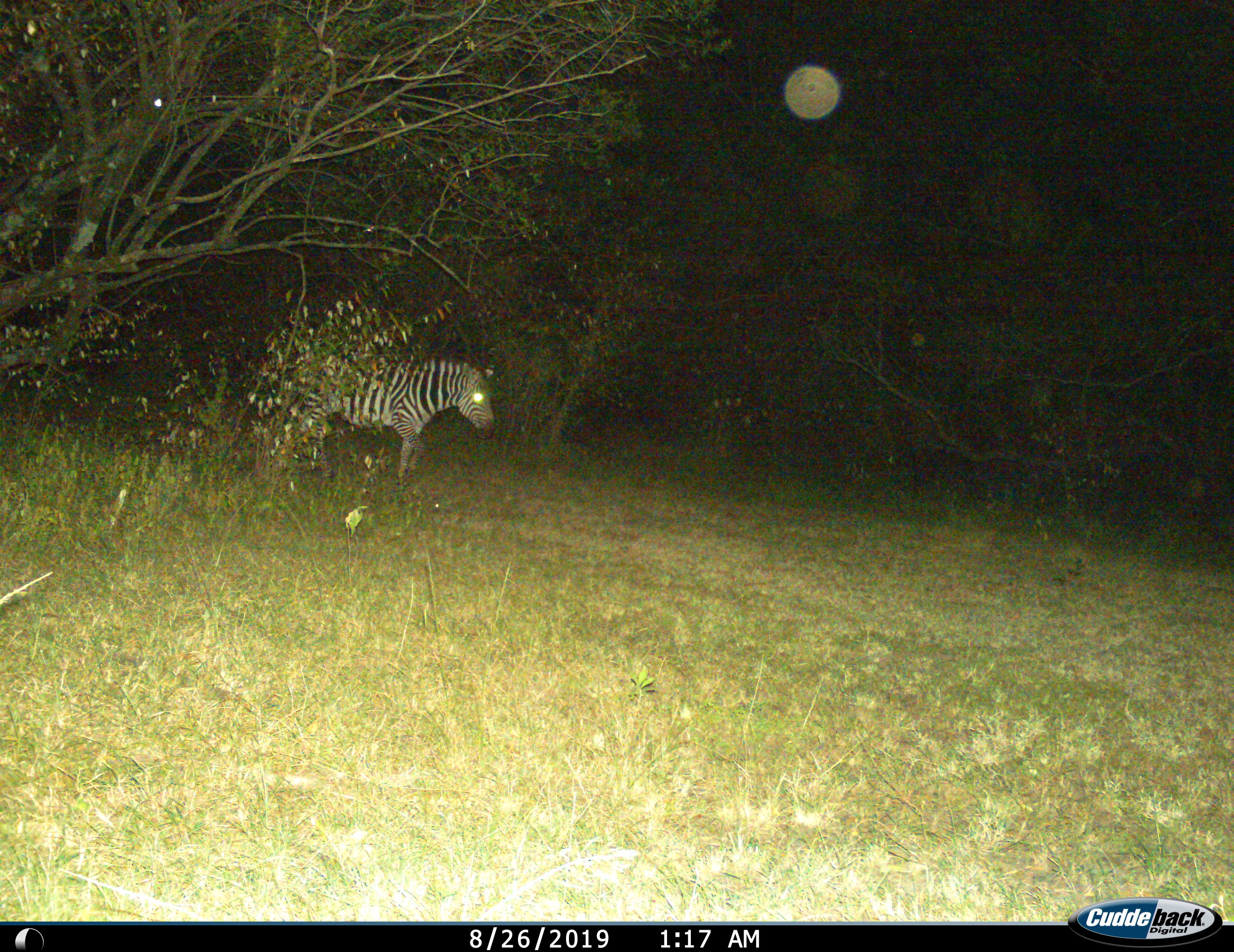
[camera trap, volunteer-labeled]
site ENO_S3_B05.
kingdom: Animalia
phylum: Chordata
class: Mammalia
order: Perissodactyla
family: Equidae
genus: Equus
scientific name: Equus quagga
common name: plains zebra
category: zebraplains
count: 1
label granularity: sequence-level